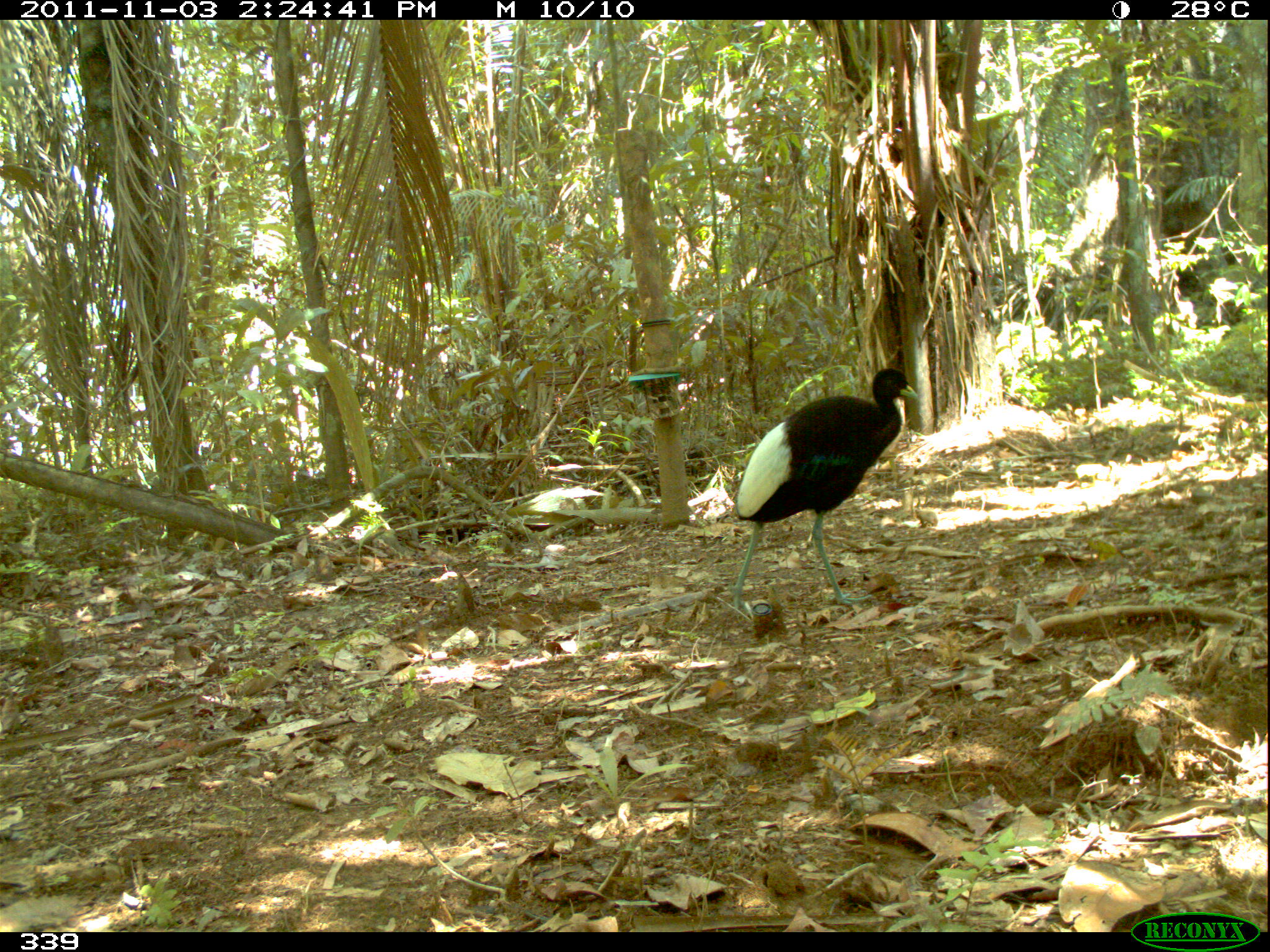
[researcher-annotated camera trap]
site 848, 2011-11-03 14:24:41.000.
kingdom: Animalia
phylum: Chordata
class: Aves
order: Gruiformes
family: Psophiidae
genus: Psophia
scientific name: Psophia leucoptera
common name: pale-winged trumpeter